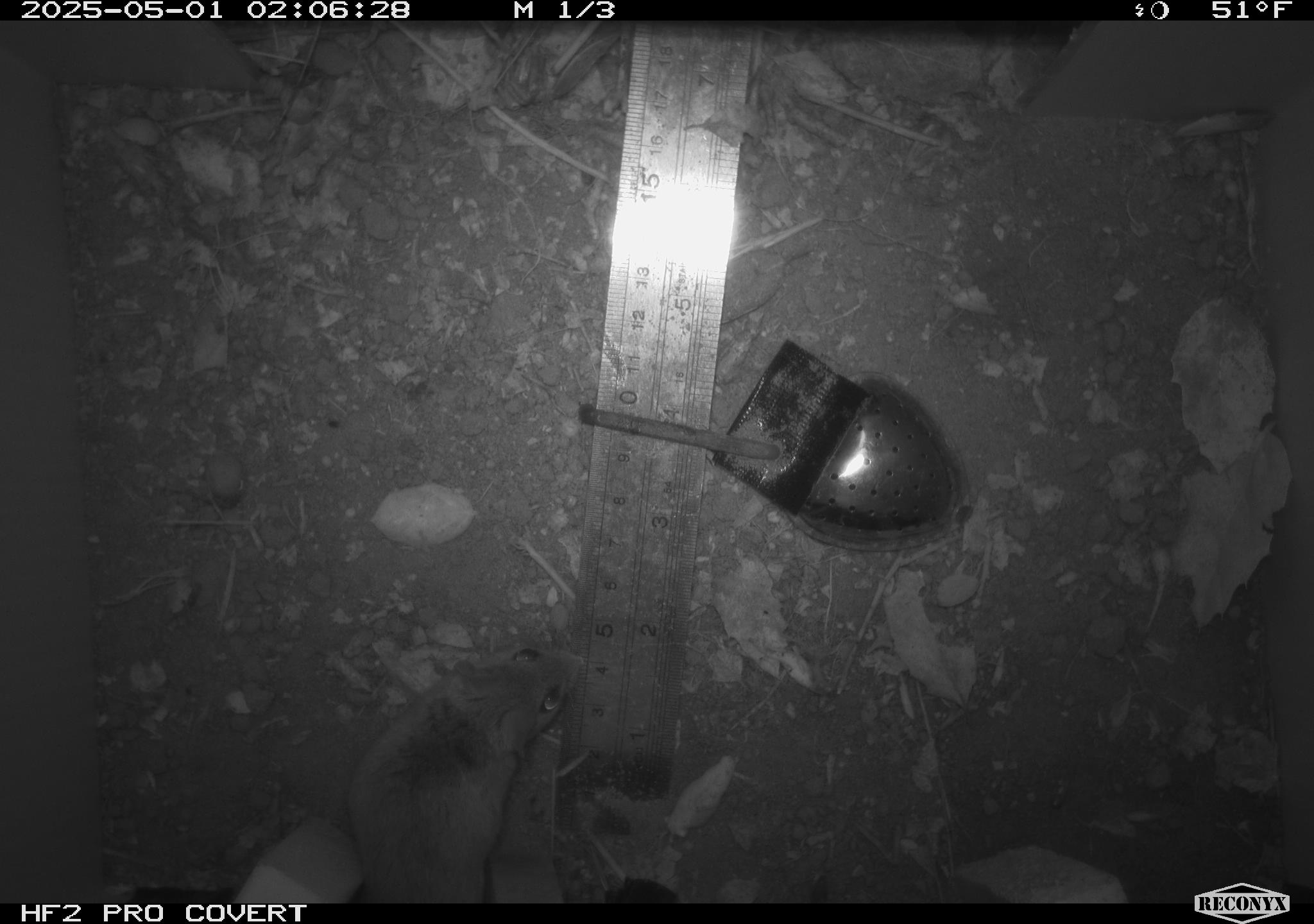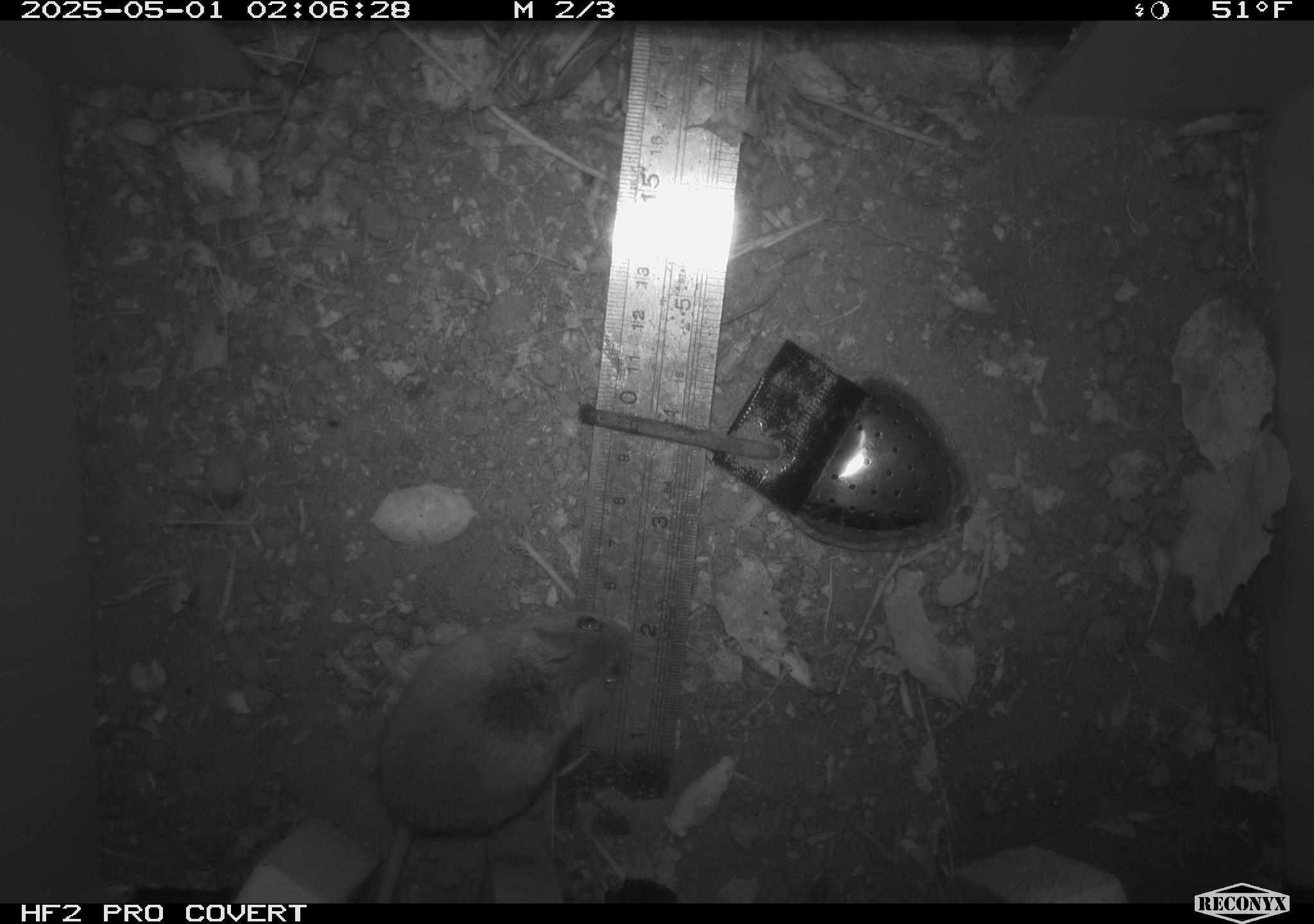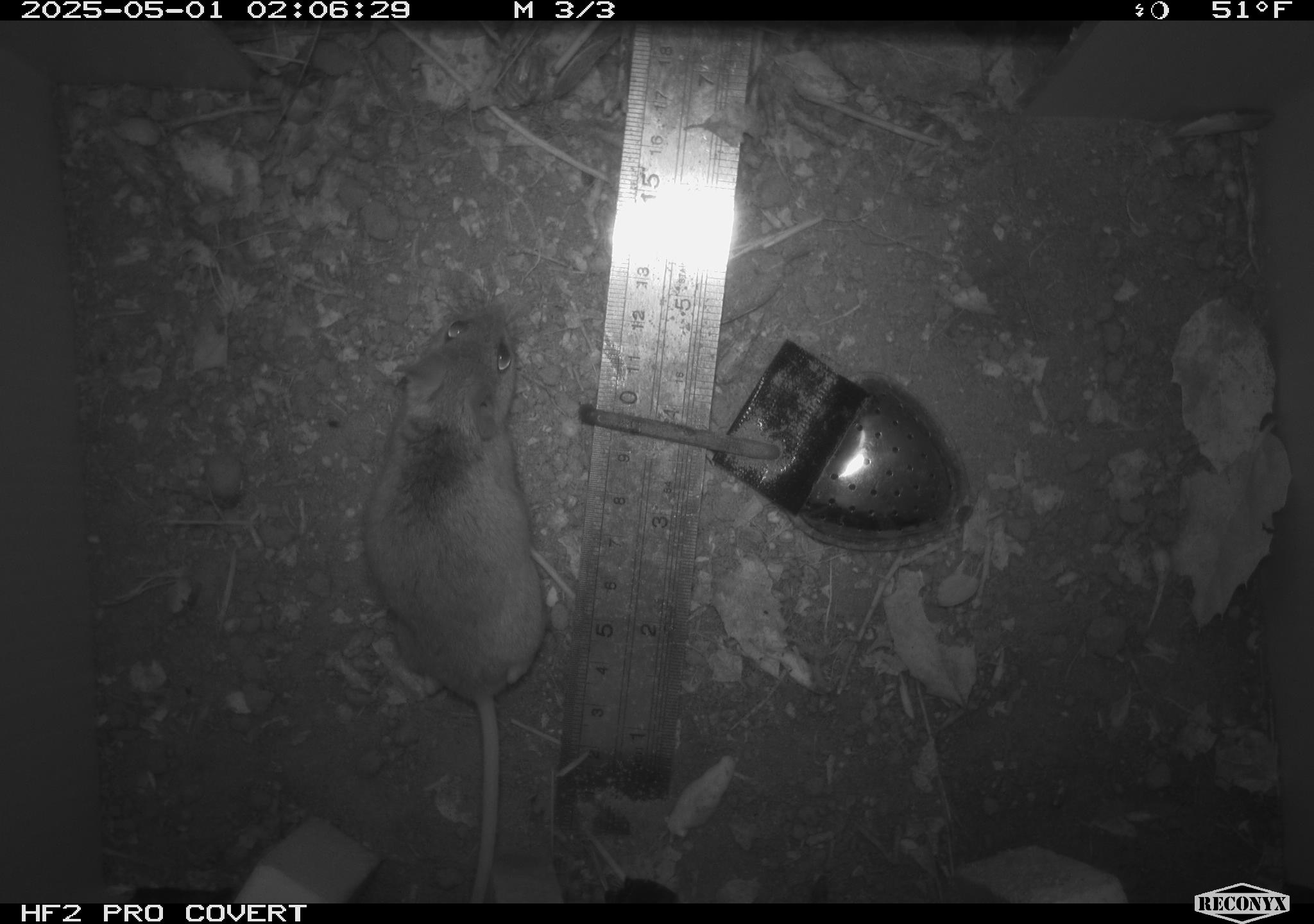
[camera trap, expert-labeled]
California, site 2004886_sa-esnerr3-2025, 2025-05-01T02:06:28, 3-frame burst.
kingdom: Animalia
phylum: Chordata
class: Mammalia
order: Rodentia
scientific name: Rodentia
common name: rodent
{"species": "rodent (Rodentia)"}